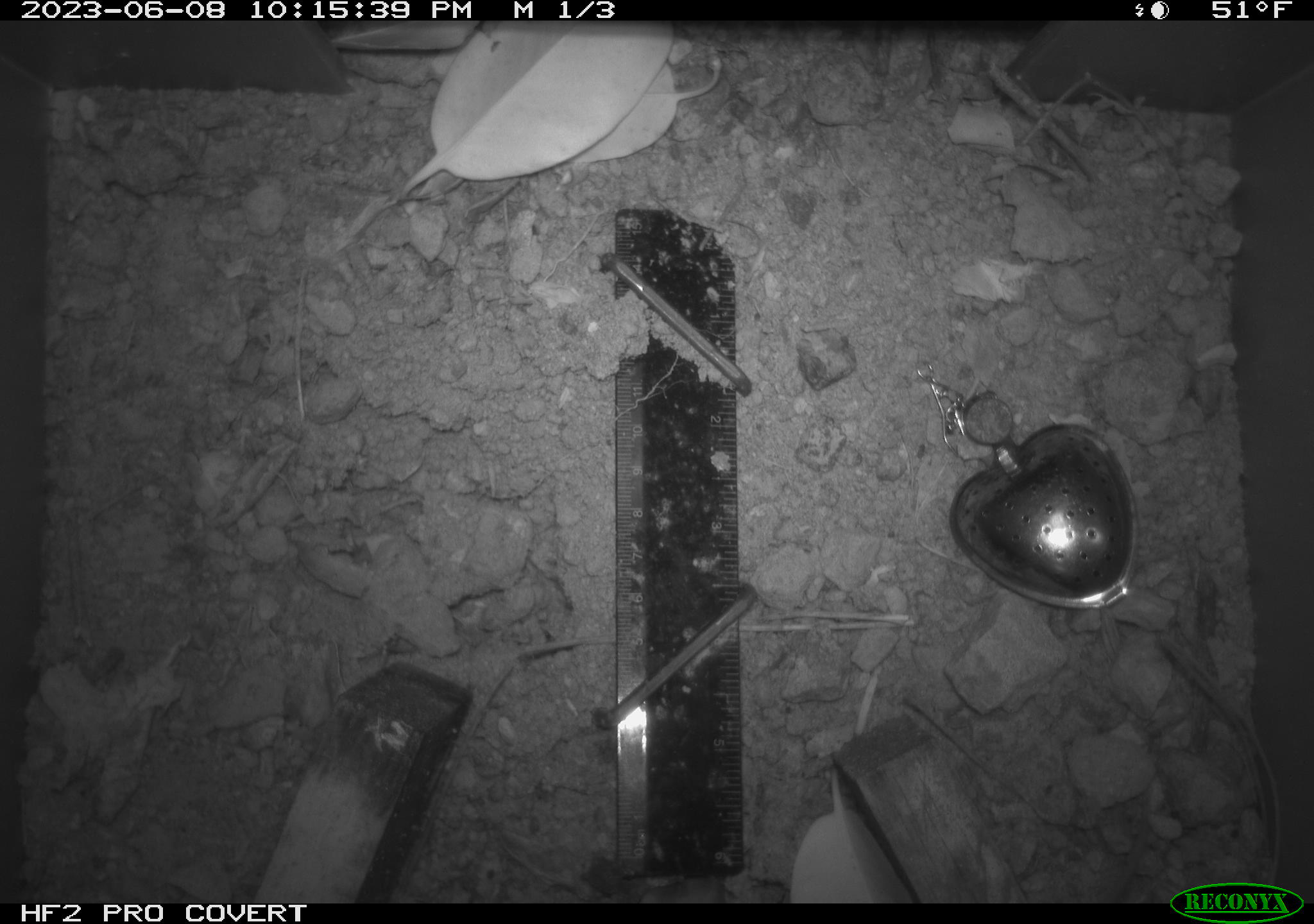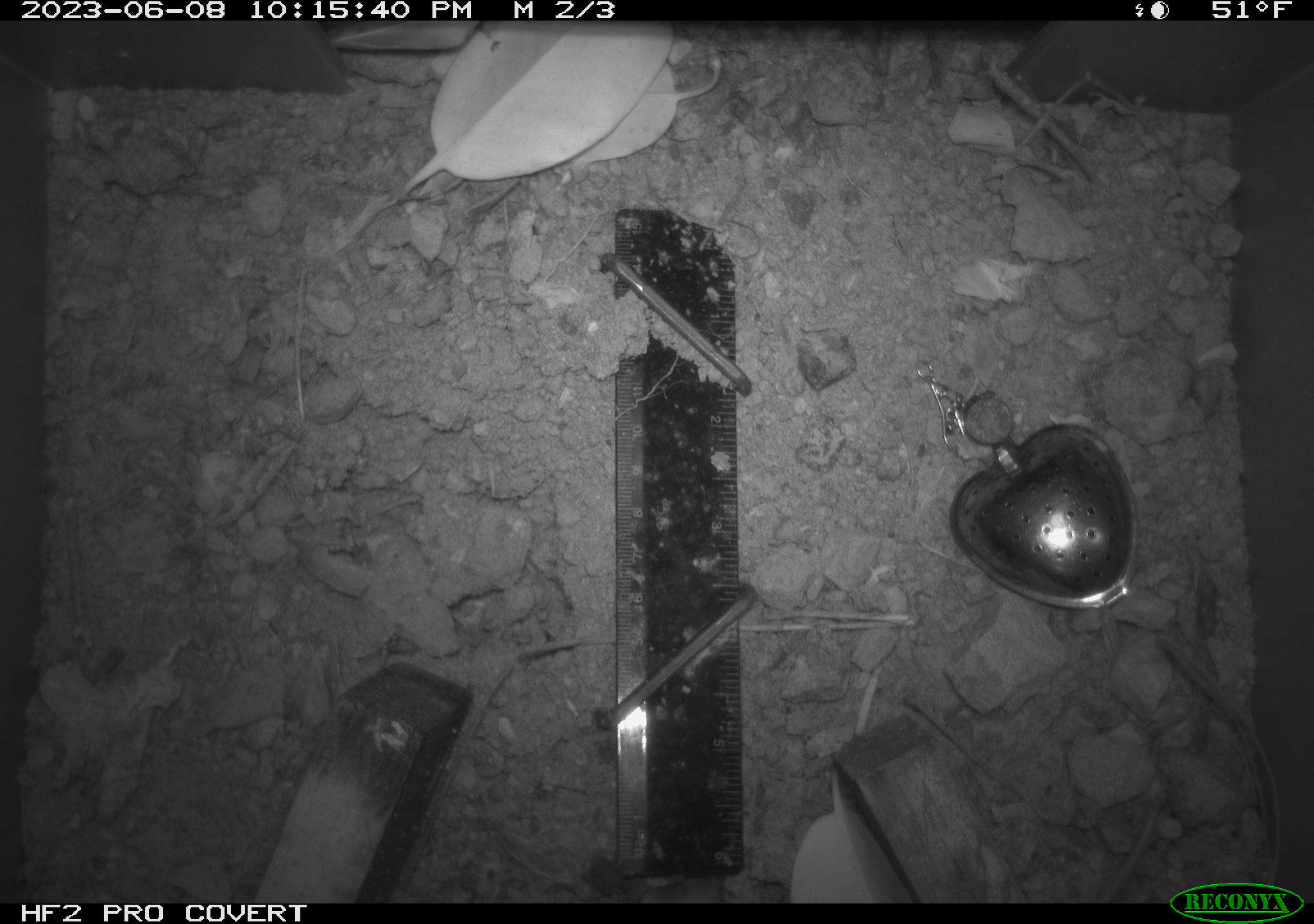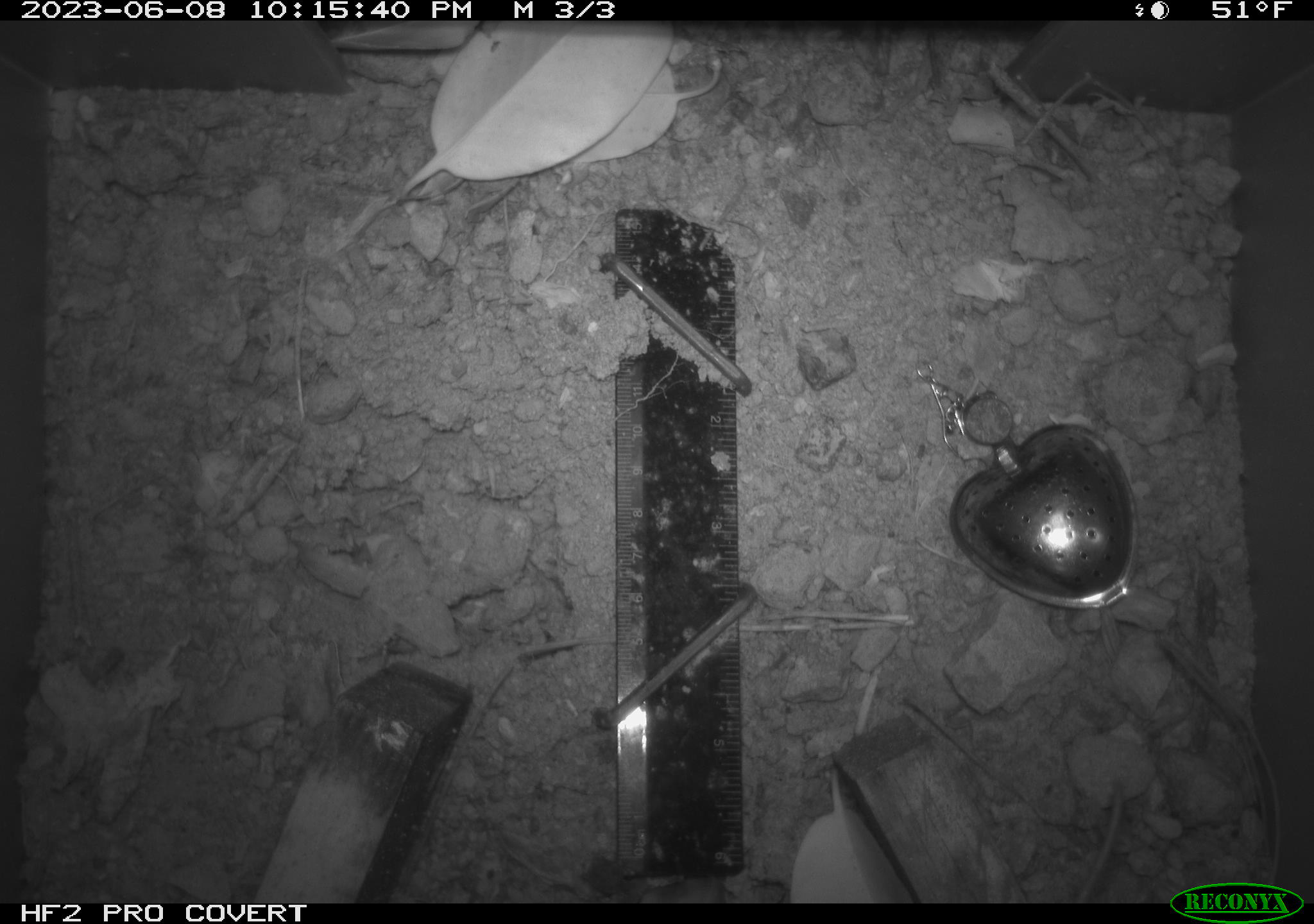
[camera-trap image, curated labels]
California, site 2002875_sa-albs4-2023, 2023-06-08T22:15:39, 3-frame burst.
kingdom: Animalia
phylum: Chordata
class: Mammalia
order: Eulipotyphla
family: Soricidae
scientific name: Soricidae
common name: shrews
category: soricidae family